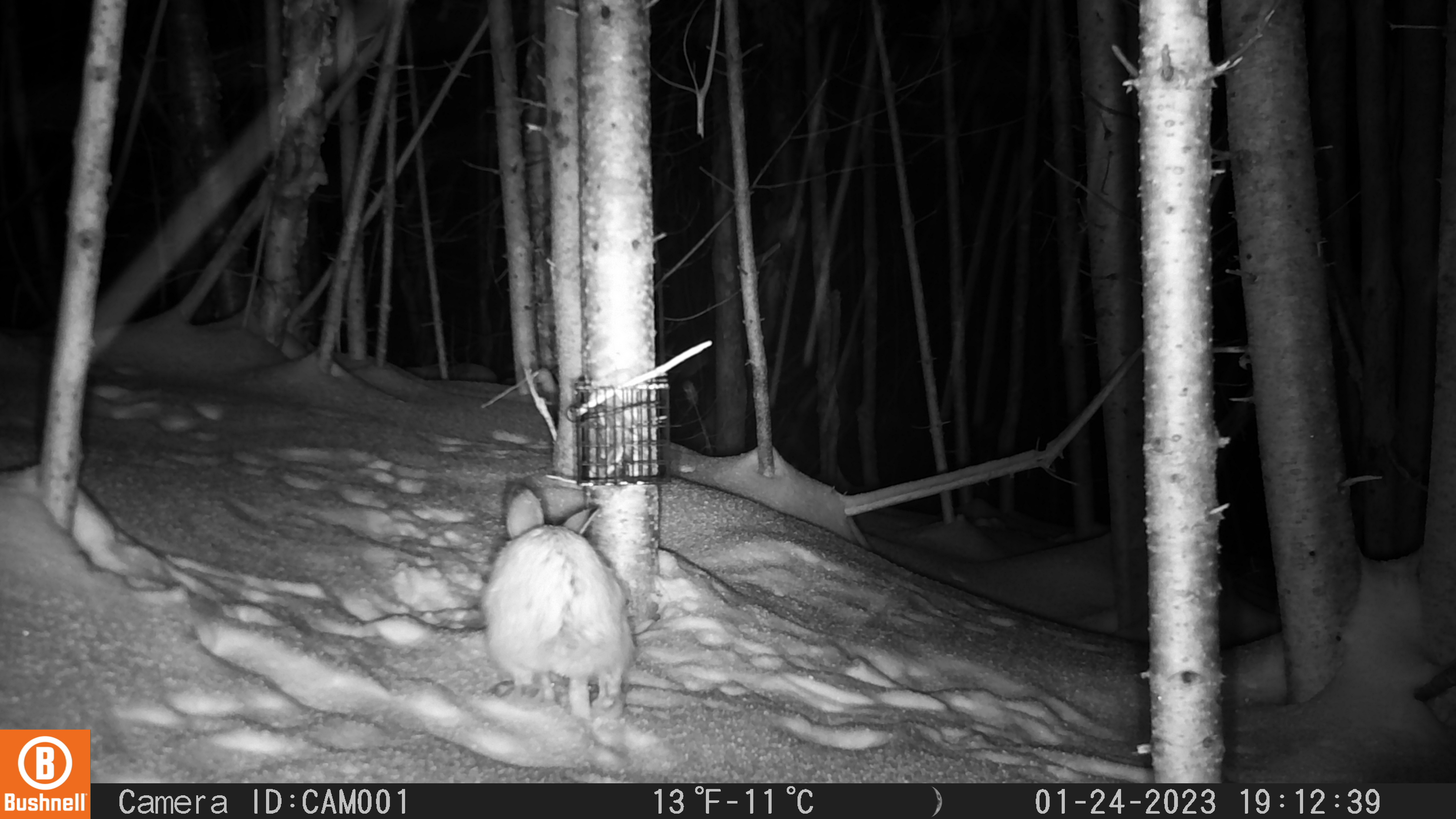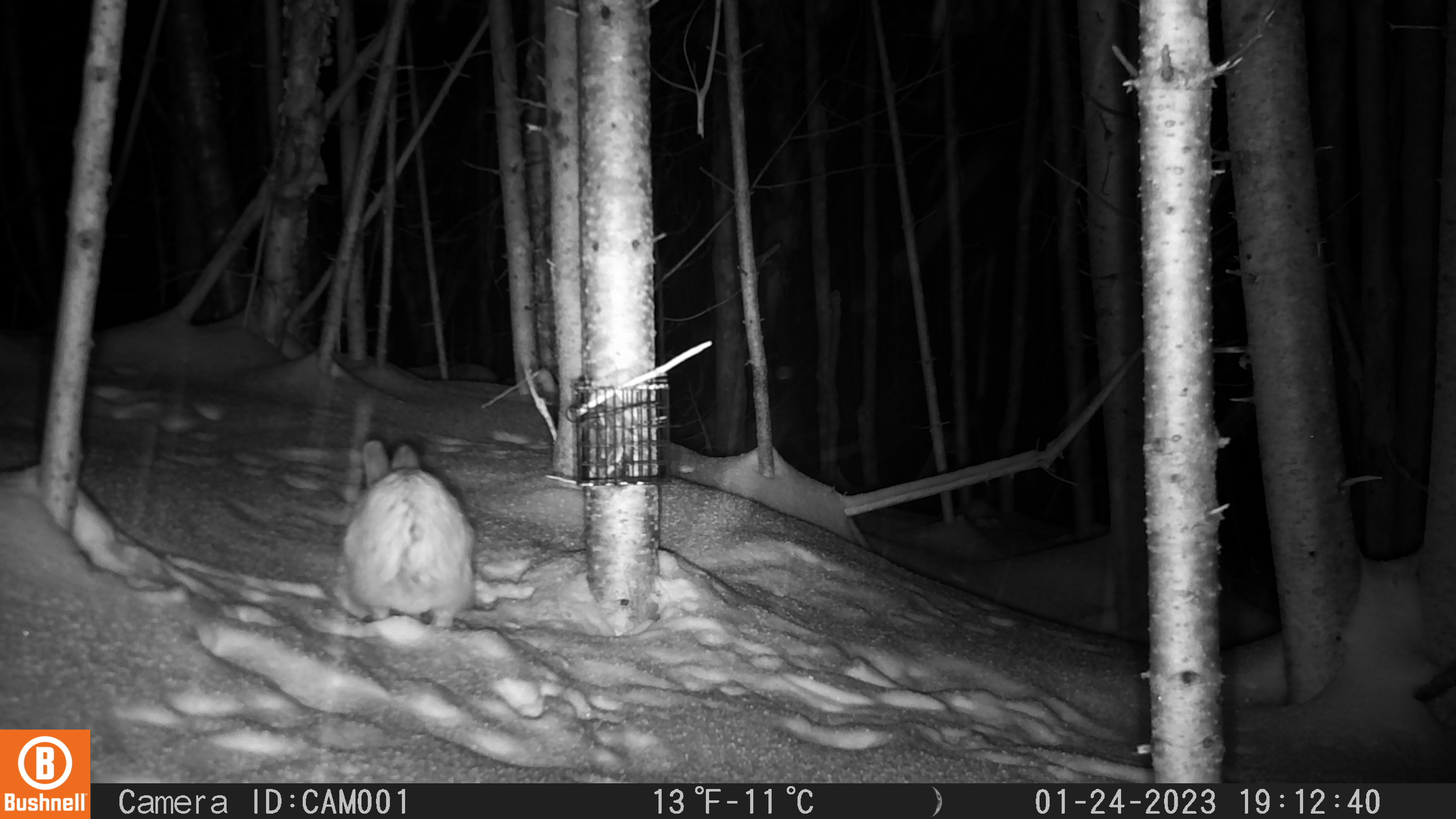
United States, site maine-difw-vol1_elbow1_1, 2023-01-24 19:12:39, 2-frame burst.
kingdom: Animalia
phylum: Chordata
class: Mammalia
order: Lagomorpha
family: Leporidae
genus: Lepus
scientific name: Lepus americanus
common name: snowshoe hare